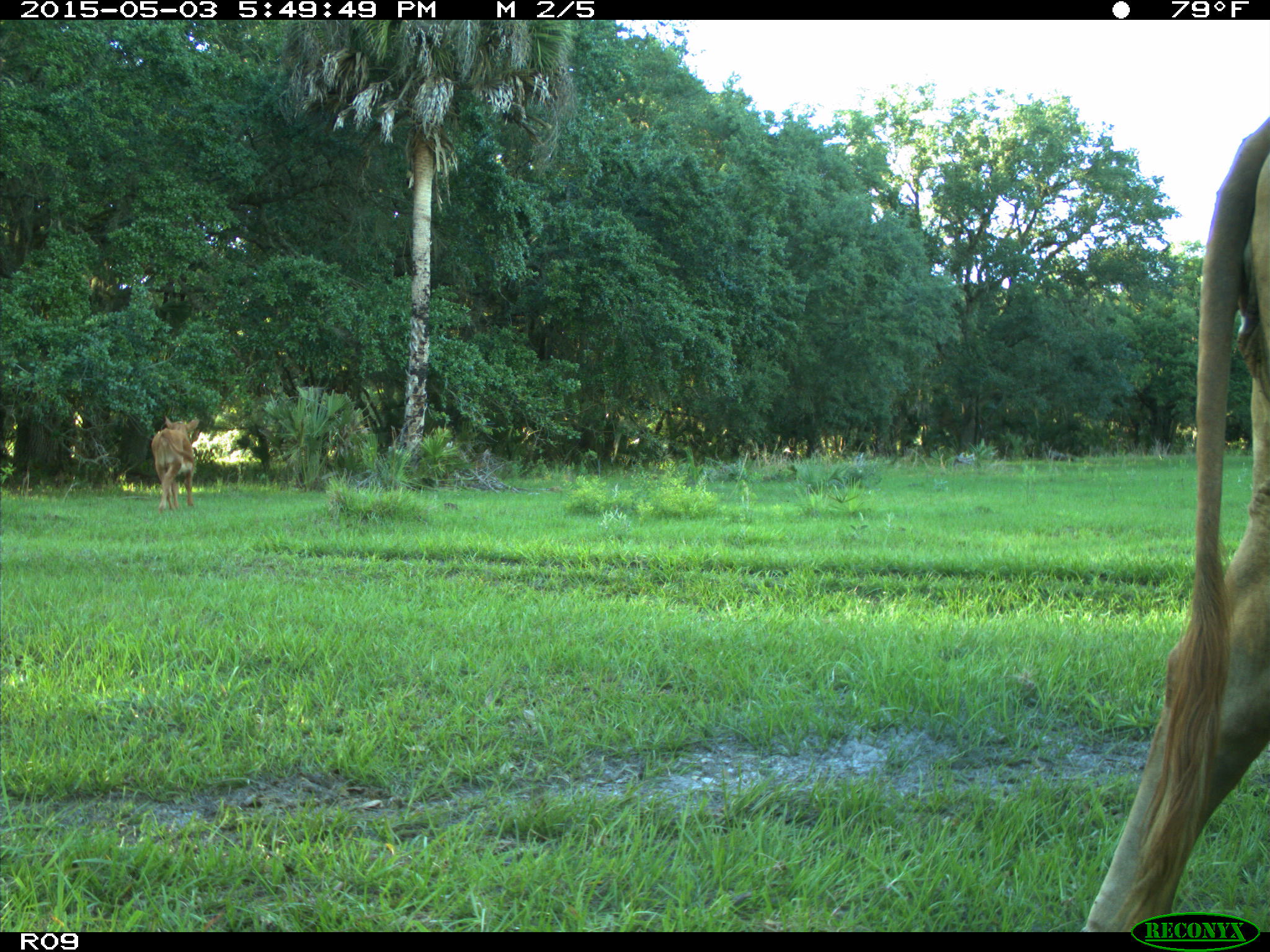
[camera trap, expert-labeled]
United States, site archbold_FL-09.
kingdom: Animalia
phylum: Chordata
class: Mammalia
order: Artiodactyla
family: Bovidae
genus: Bos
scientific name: Bos taurus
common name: domestic cow